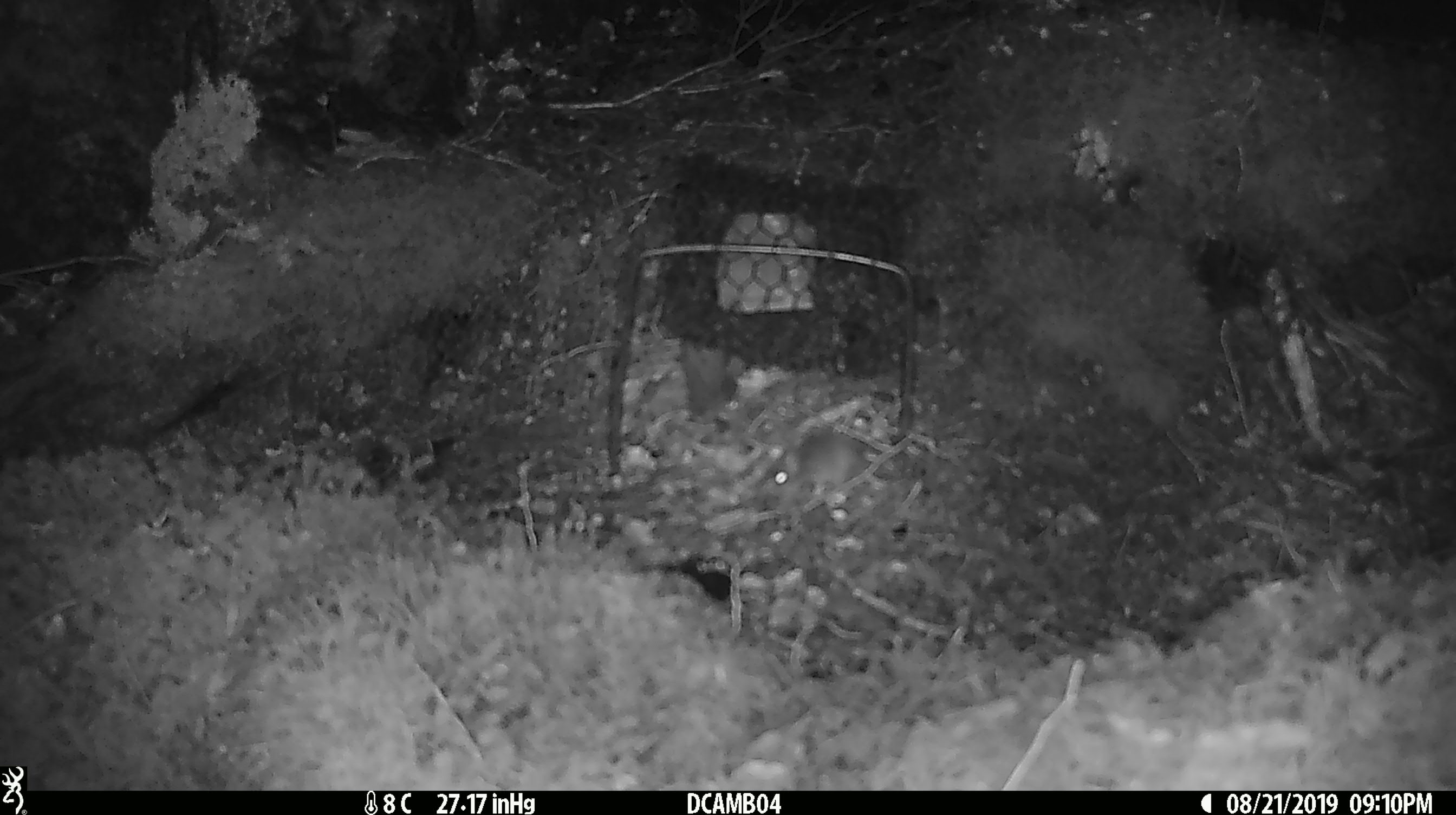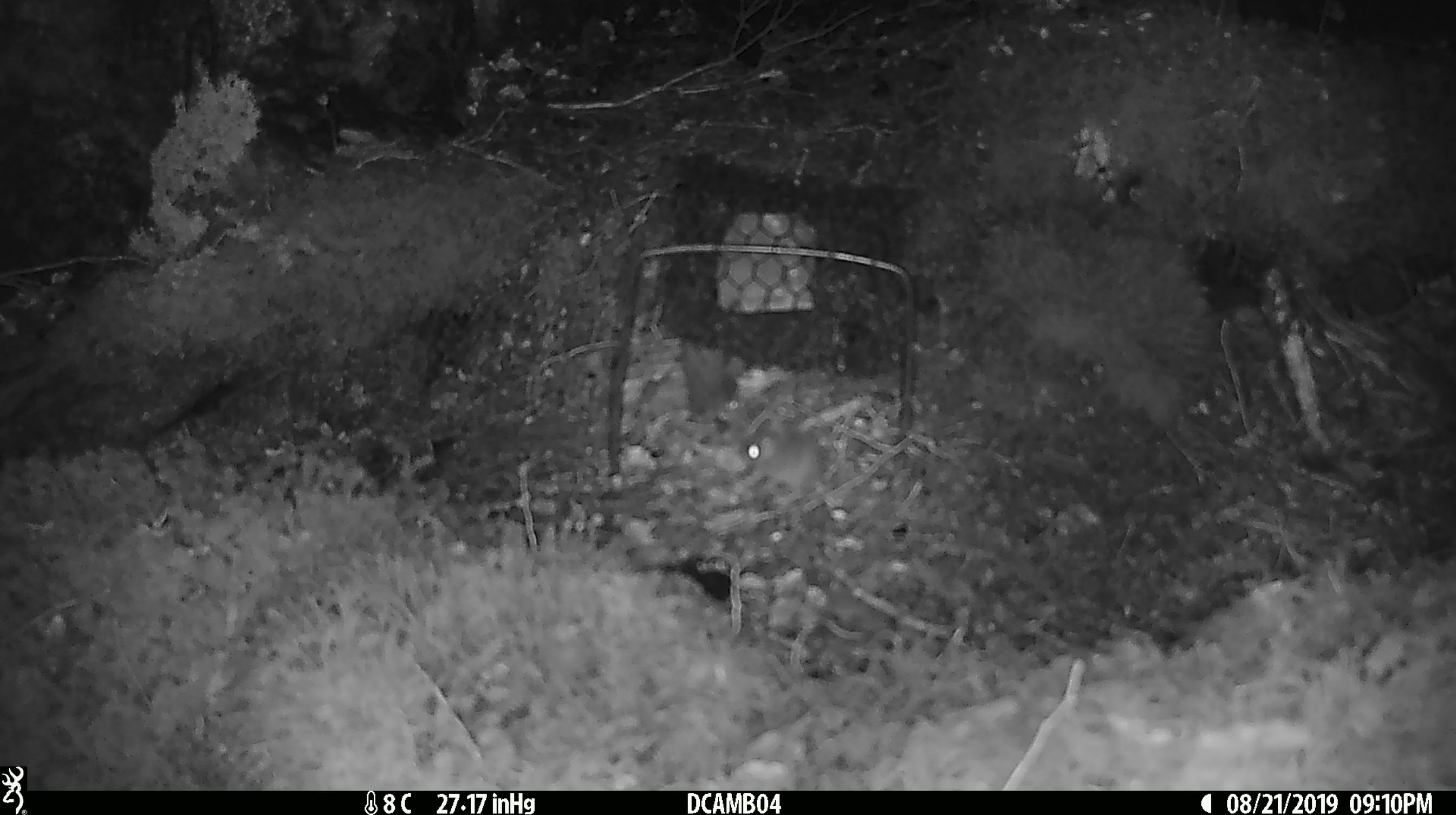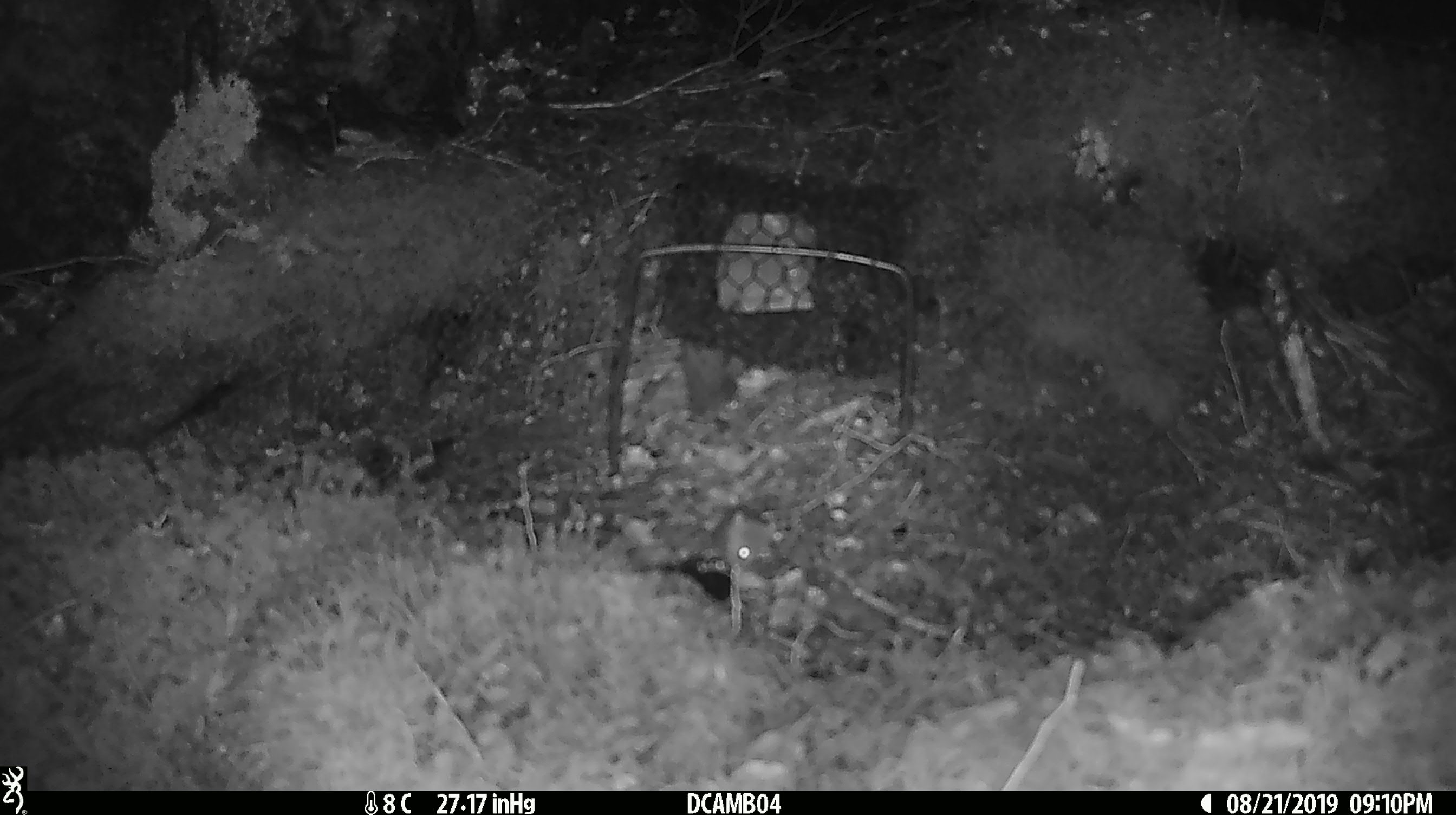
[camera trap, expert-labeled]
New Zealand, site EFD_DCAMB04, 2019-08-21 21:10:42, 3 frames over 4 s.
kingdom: Animalia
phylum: Chordata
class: Mammalia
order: Rodentia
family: Muridae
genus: Mus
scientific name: Mus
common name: mouse